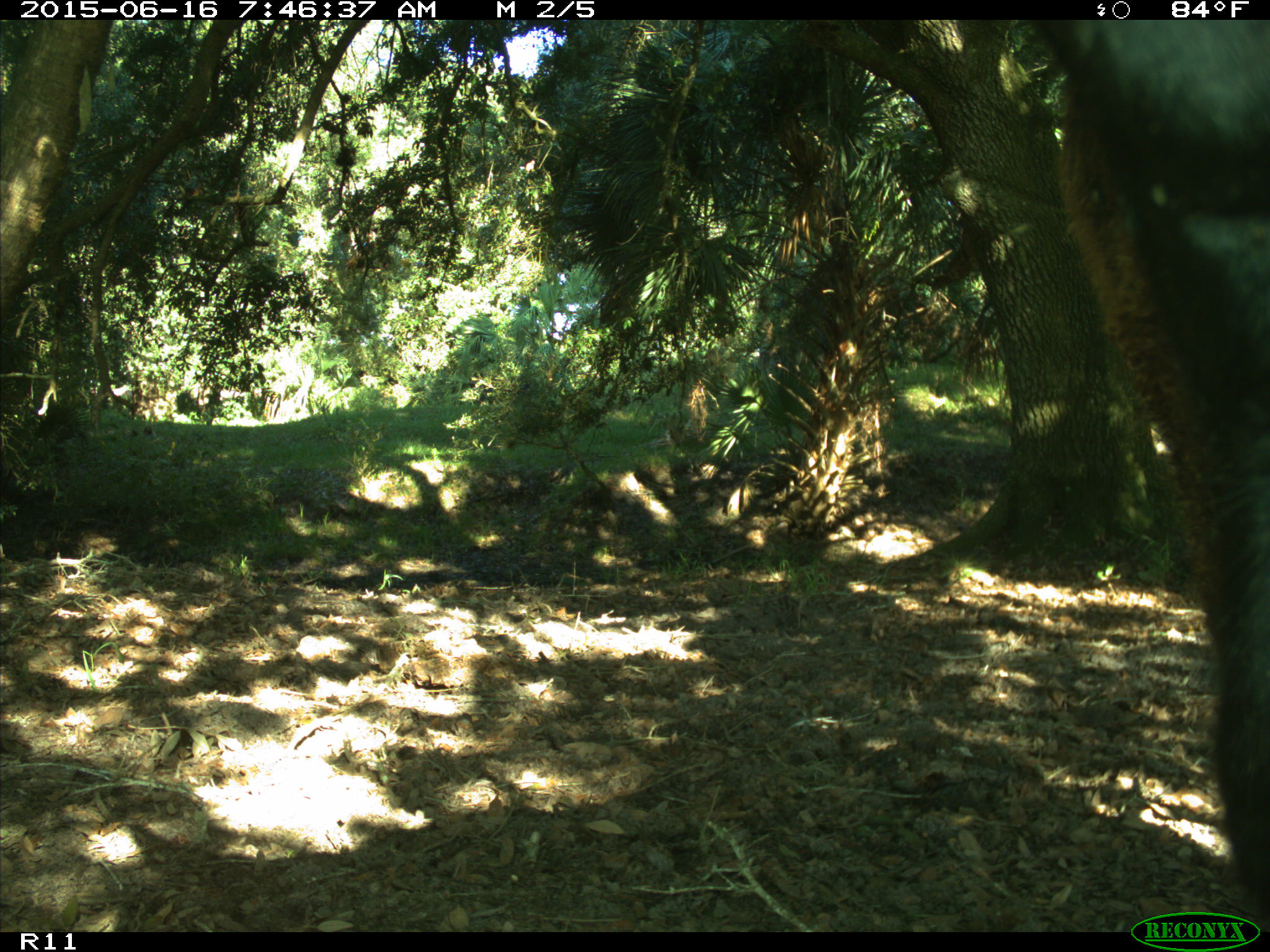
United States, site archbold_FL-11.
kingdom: Animalia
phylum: Chordata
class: Mammalia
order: Artiodactyla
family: Bovidae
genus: Bos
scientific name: Bos taurus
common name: domestic cow